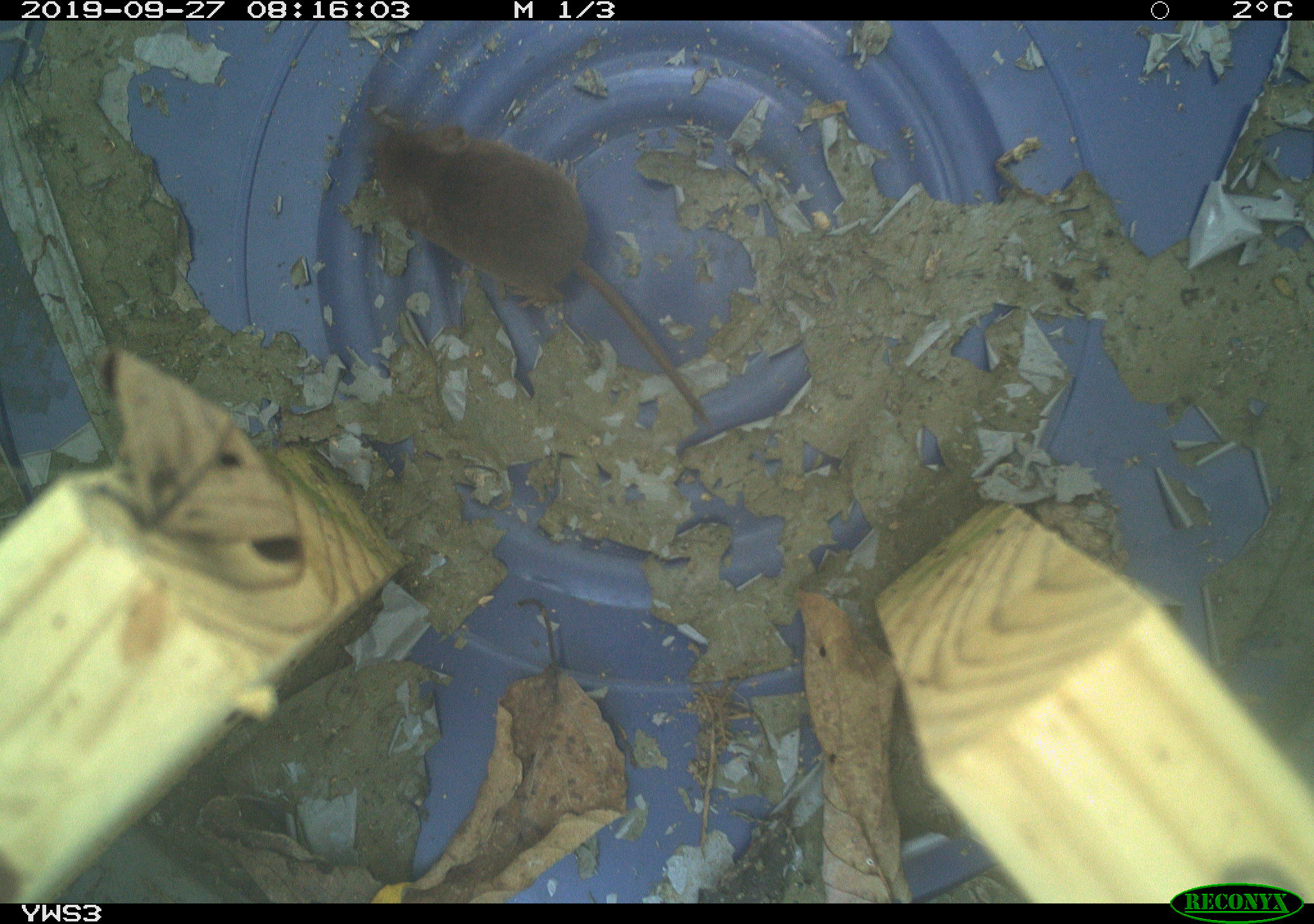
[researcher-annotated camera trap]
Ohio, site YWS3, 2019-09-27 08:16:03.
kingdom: Animalia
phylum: Chordata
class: Mammalia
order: Eulipotyphla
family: Soricidae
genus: Sorex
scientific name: Sorex cinereus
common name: masked shrew